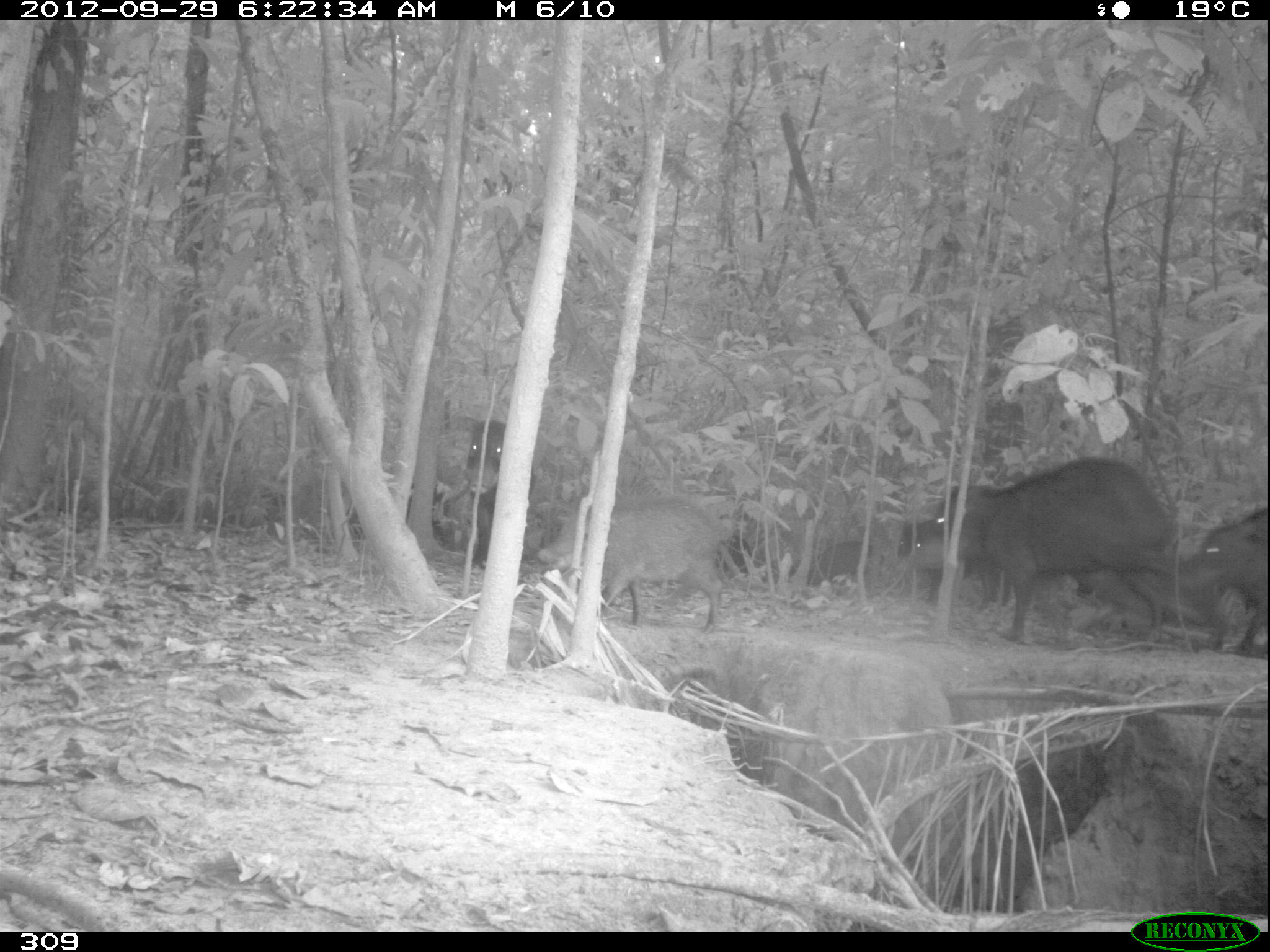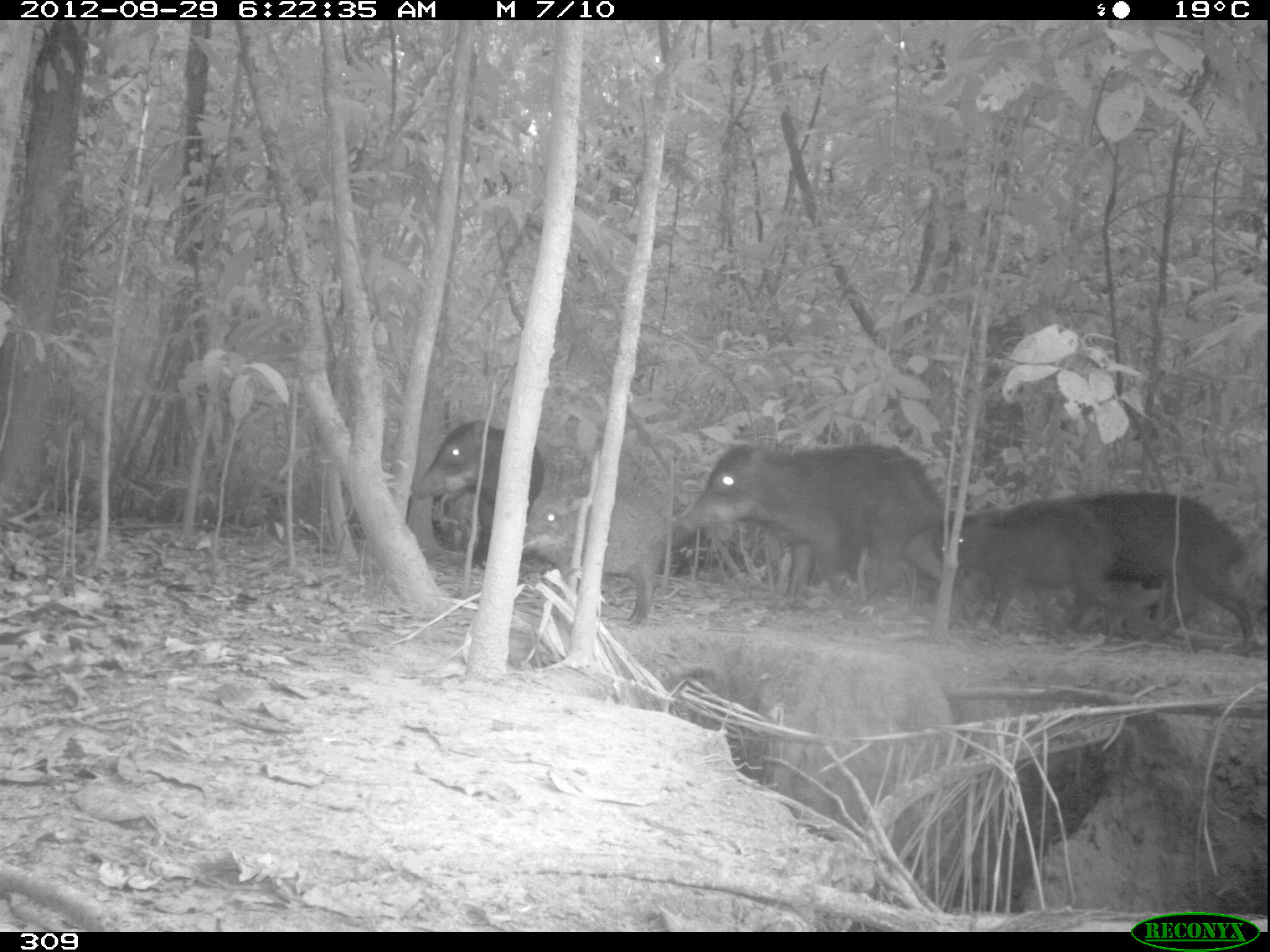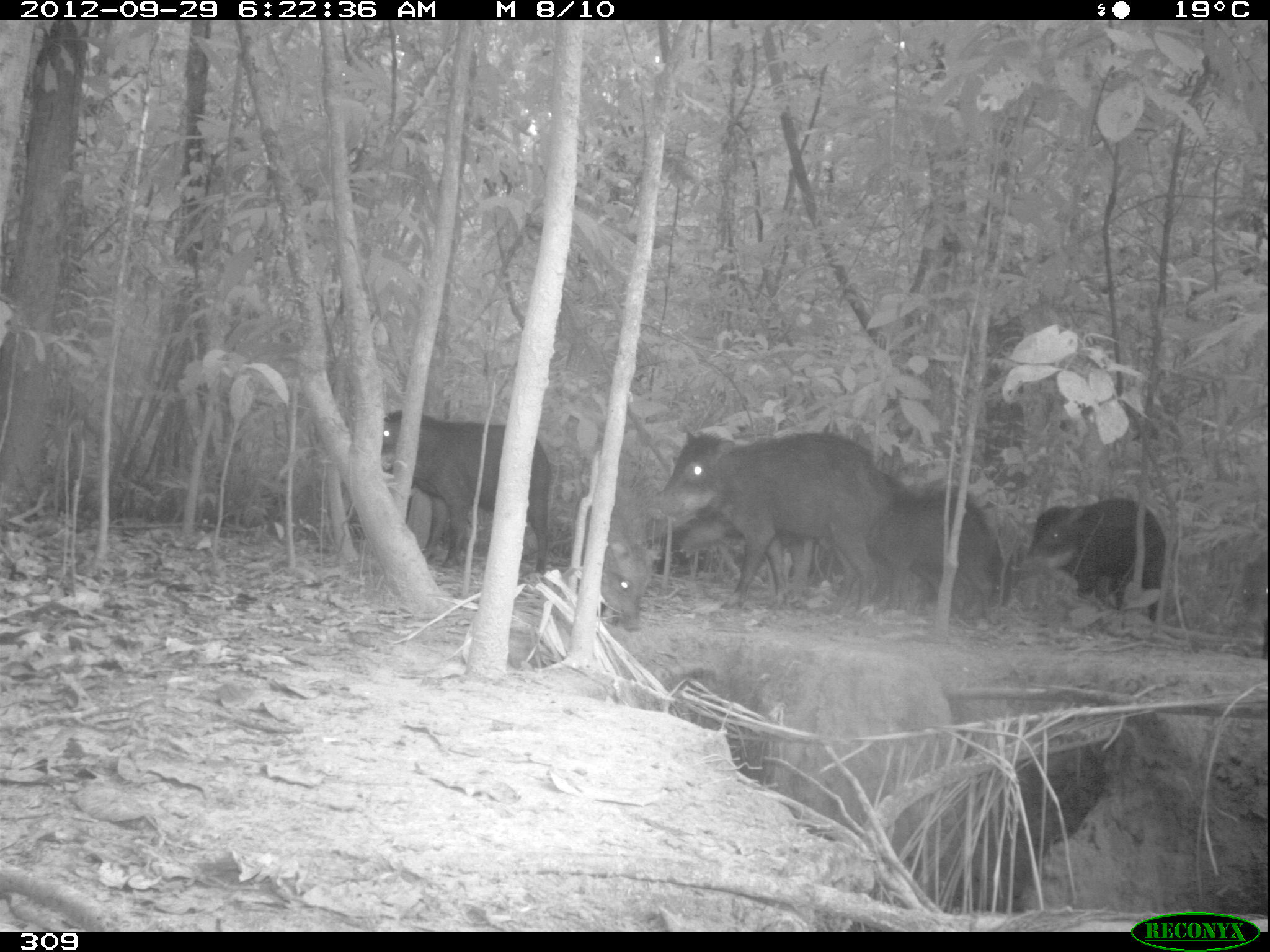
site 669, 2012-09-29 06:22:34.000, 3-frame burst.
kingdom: Animalia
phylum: Chordata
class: Mammalia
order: Artiodactyla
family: Tayassuidae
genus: Tayassu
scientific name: Tayassu pecari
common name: white-lipped peccary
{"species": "Tayassu pecari (white-lipped peccary)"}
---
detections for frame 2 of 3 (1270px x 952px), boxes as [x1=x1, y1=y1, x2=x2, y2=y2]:
tayassu pecari: [x1=682, y1=444, x2=951, y2=616]; [x1=1068, y1=492, x2=1256, y2=654]; [x1=937, y1=496, x2=1122, y2=644]; [x1=522, y1=486, x2=666, y2=624]; [x1=412, y1=419, x2=544, y2=567]